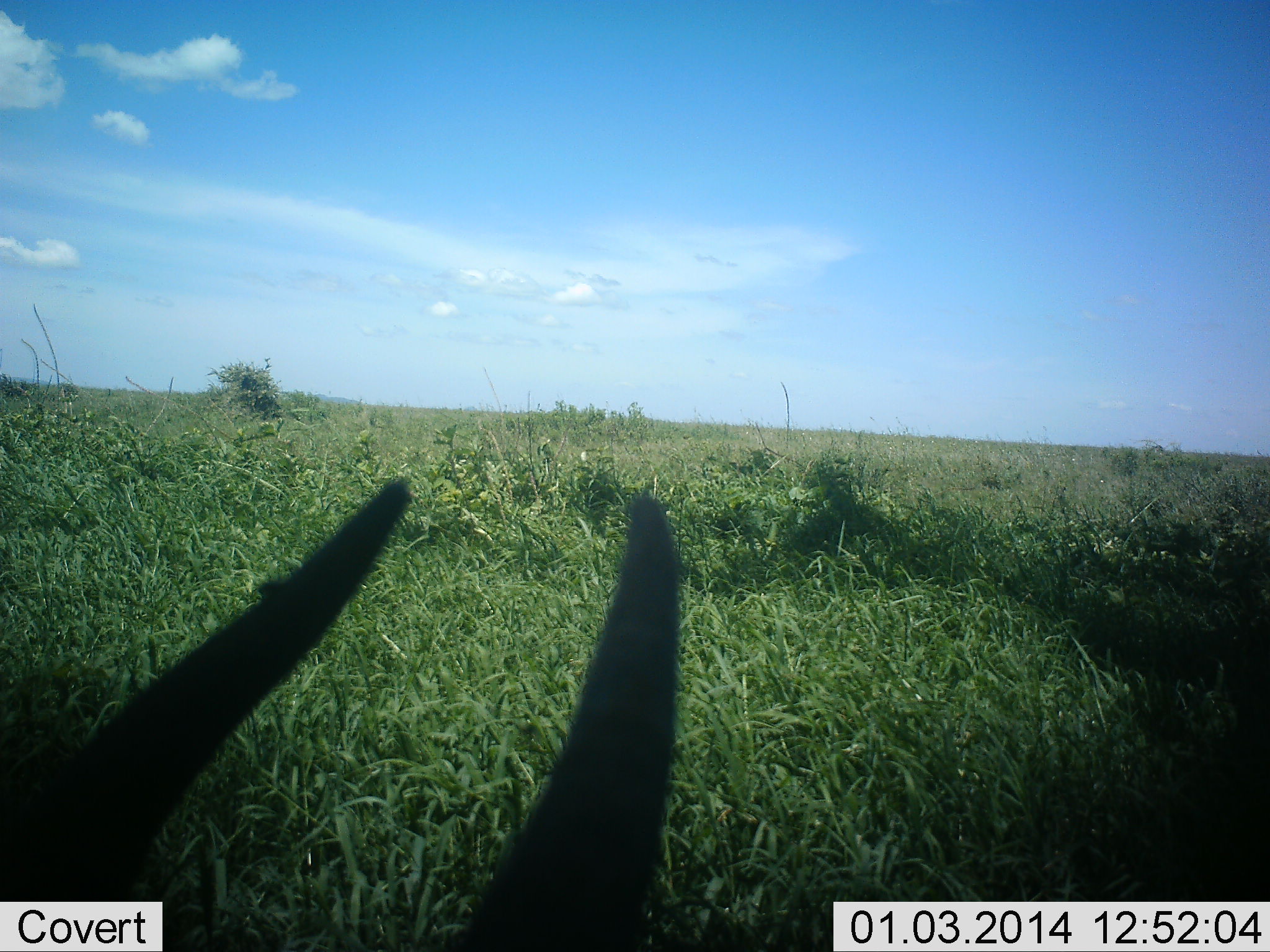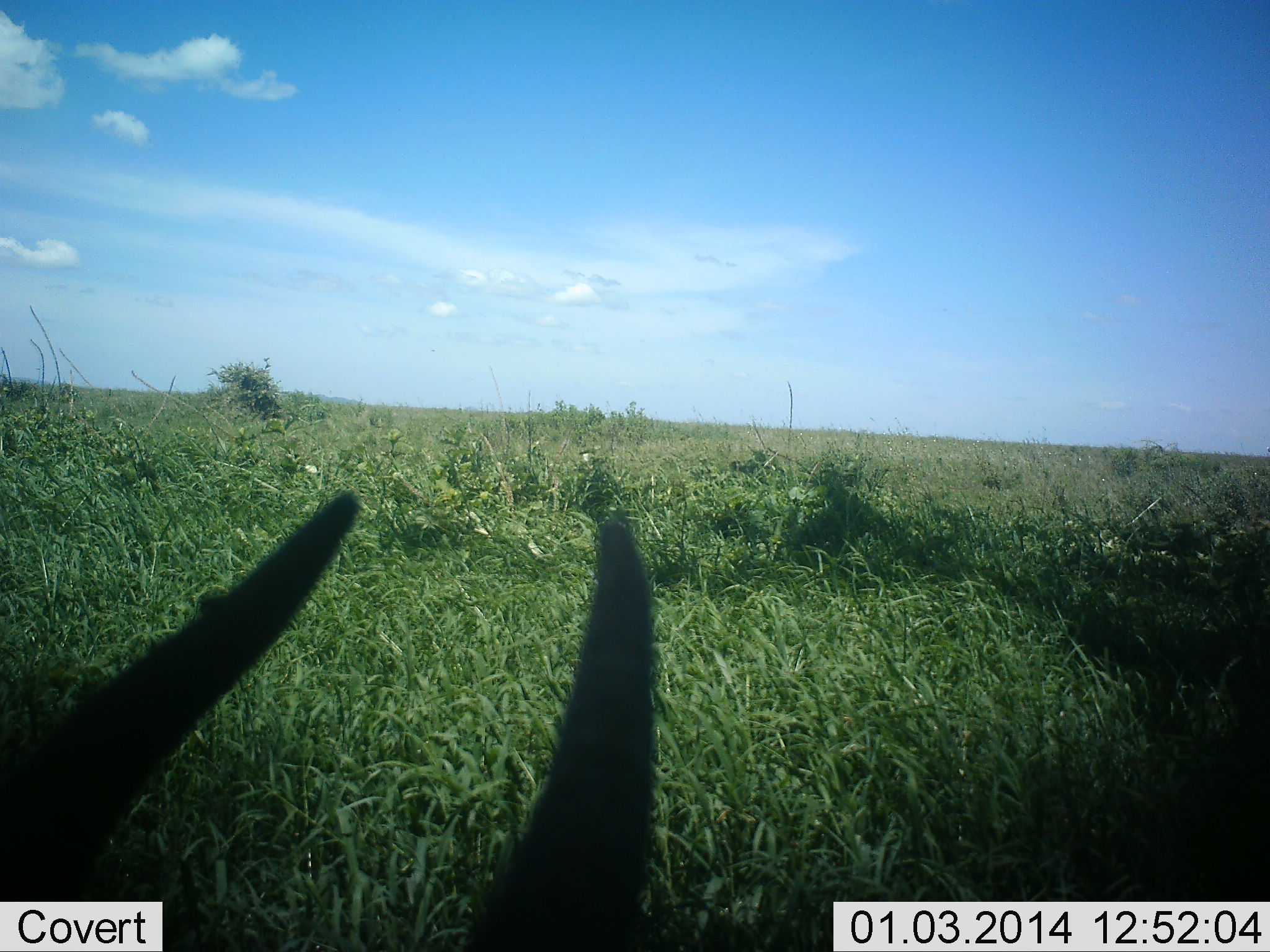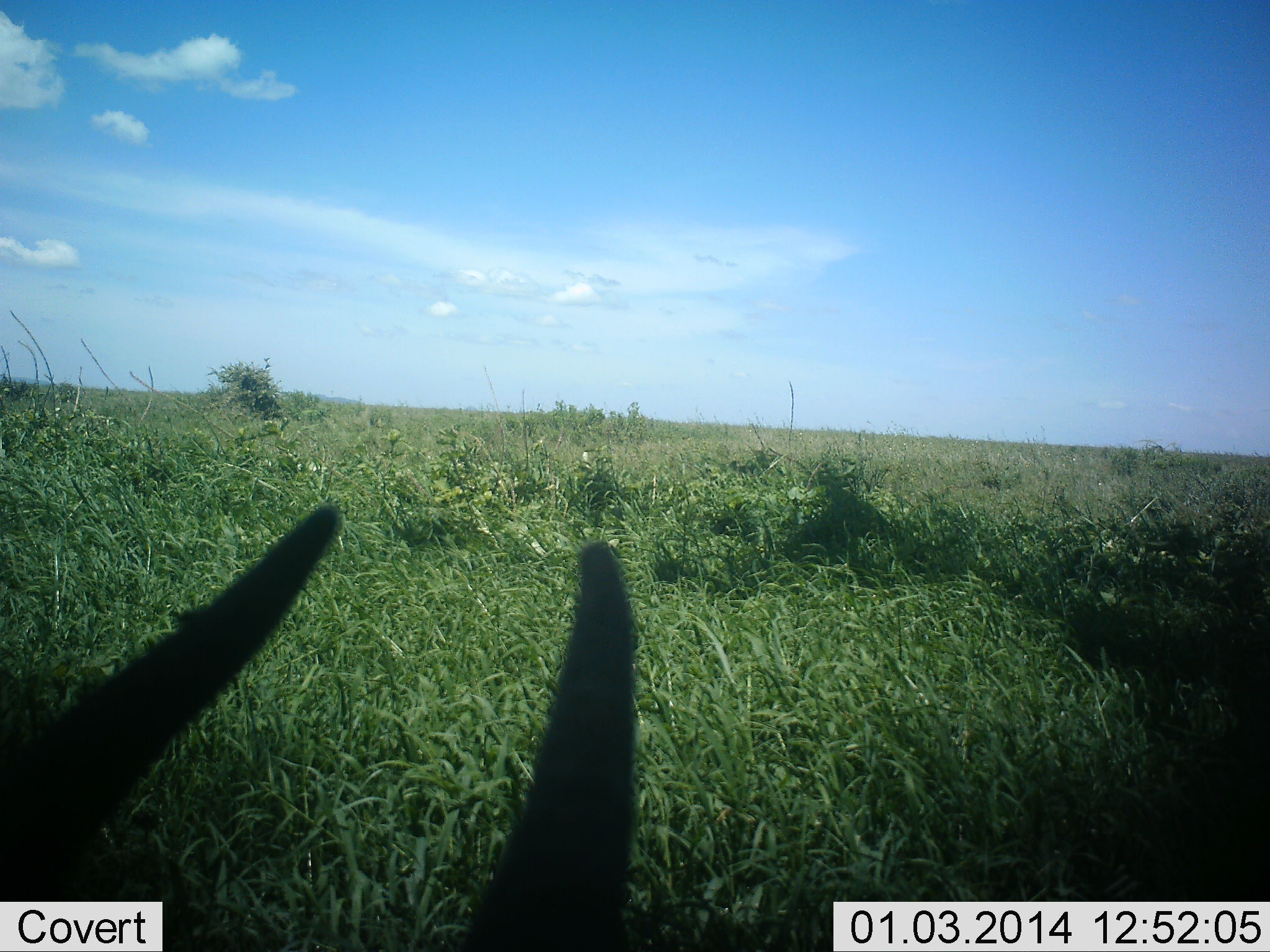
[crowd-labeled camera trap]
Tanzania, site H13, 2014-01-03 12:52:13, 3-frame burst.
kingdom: Animalia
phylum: Chordata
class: Mammalia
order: Artiodactyla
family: Bovidae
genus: Connochaetes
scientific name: Connochaetes taurinus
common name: blue wildebeest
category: wildebeest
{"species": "wildebeest (blue wildebeest) (Connochaetes taurinus)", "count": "1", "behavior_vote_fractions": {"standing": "60%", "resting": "40%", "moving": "0%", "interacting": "0%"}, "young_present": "0%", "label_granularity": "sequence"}